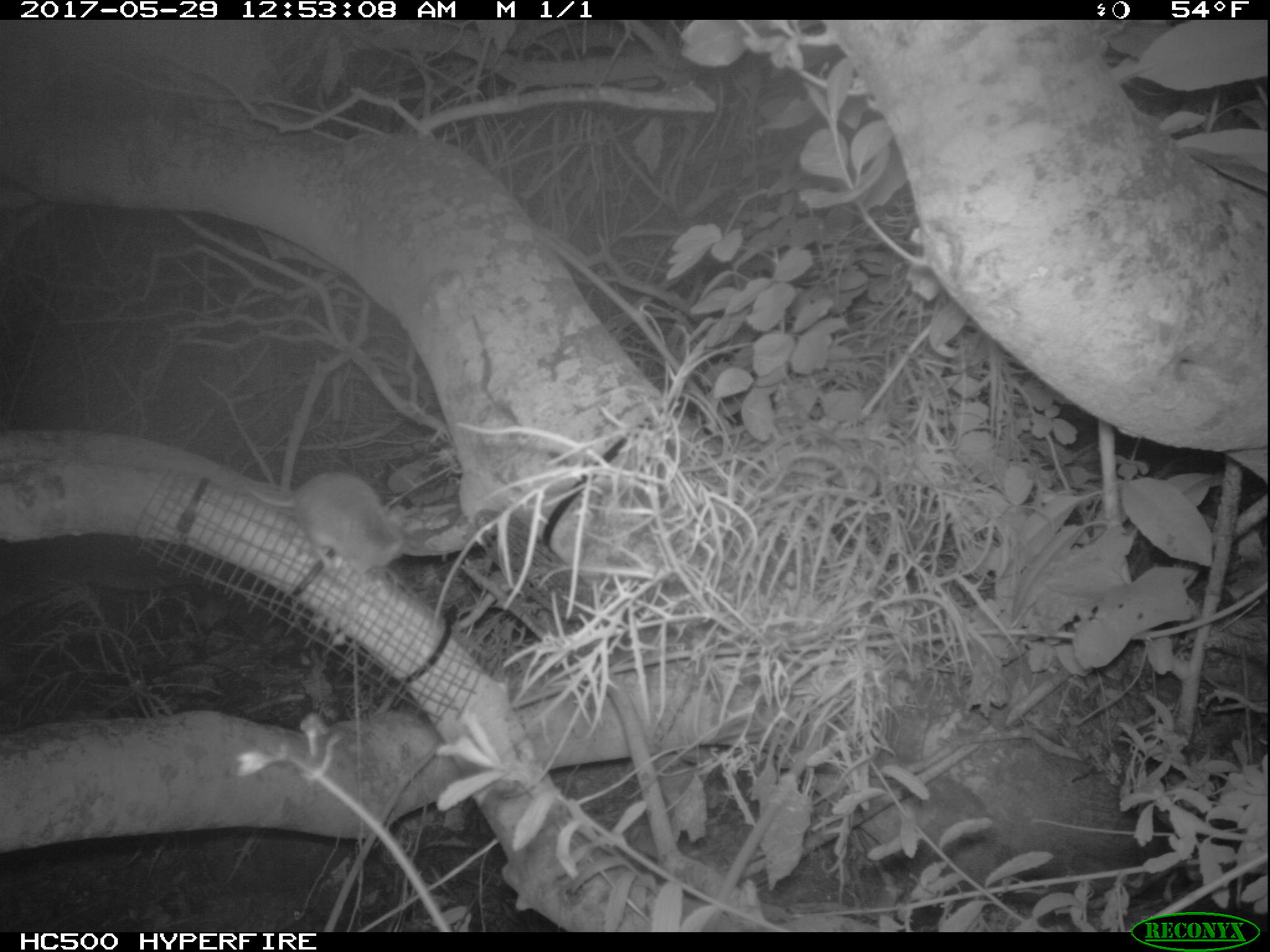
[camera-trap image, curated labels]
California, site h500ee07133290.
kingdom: Animalia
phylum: Chordata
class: Mammalia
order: Rodentia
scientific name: Rodentia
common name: rodent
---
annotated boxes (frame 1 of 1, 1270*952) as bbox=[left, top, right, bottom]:
rodent: bbox=[239, 472, 404, 577]